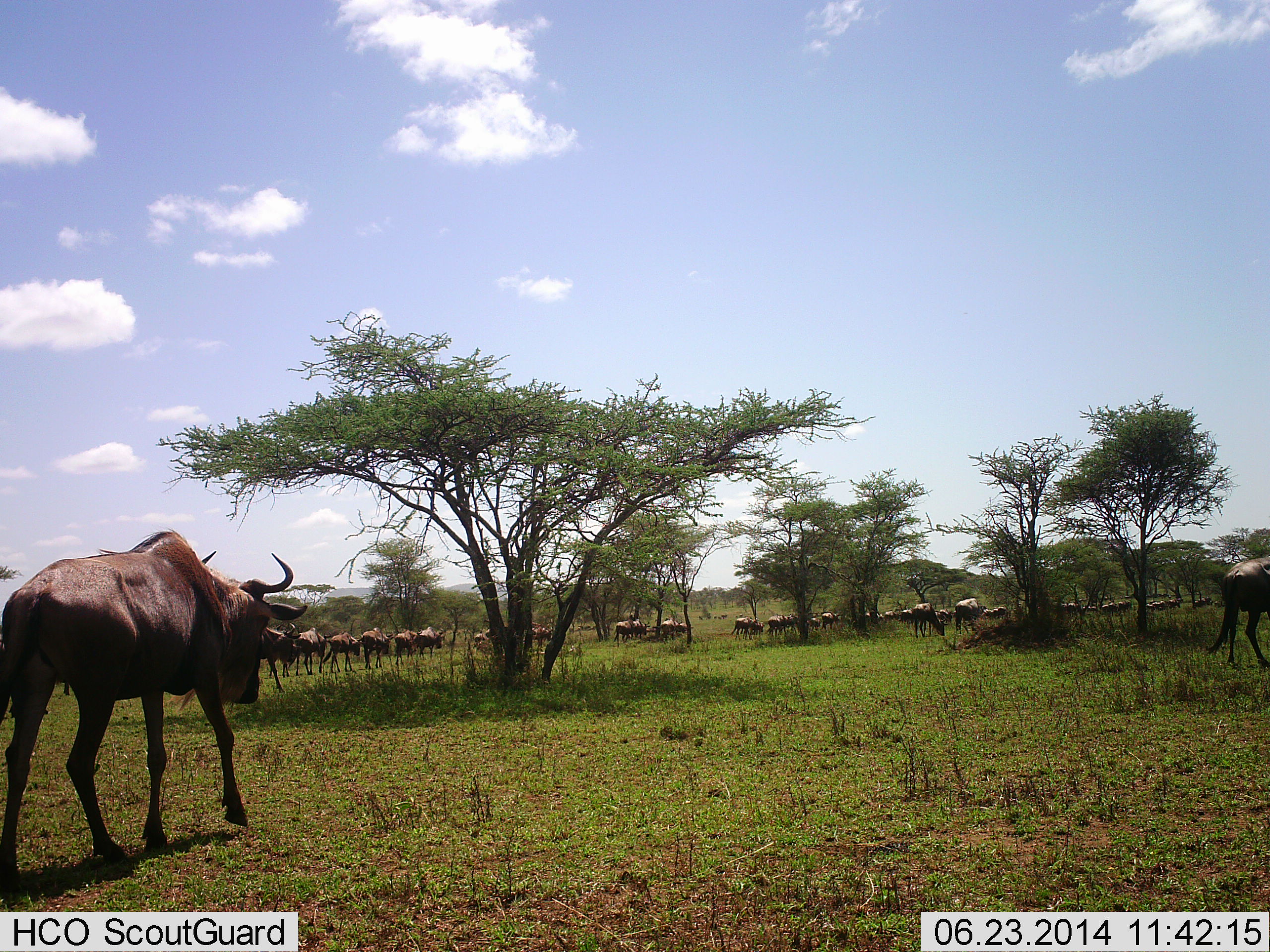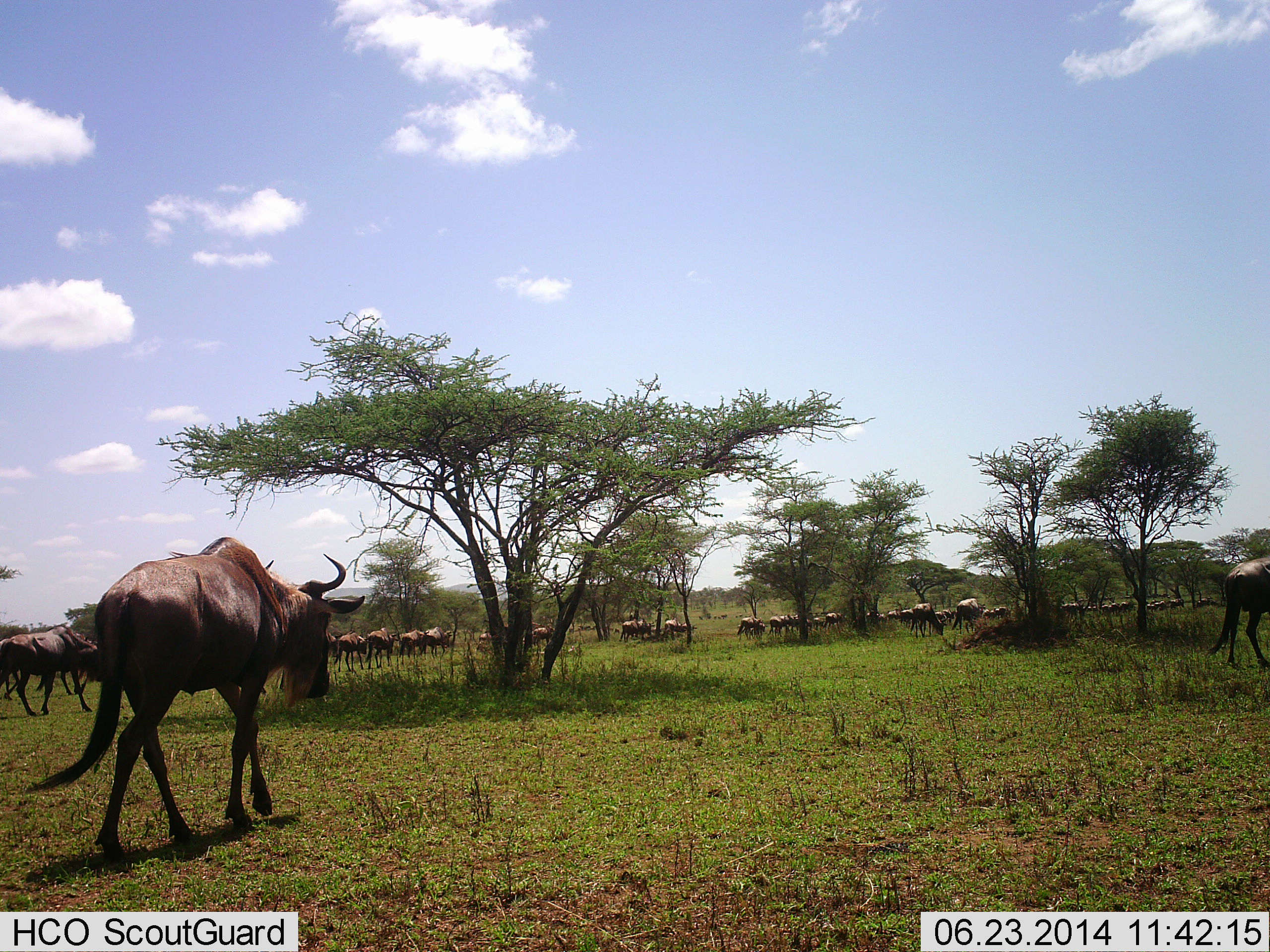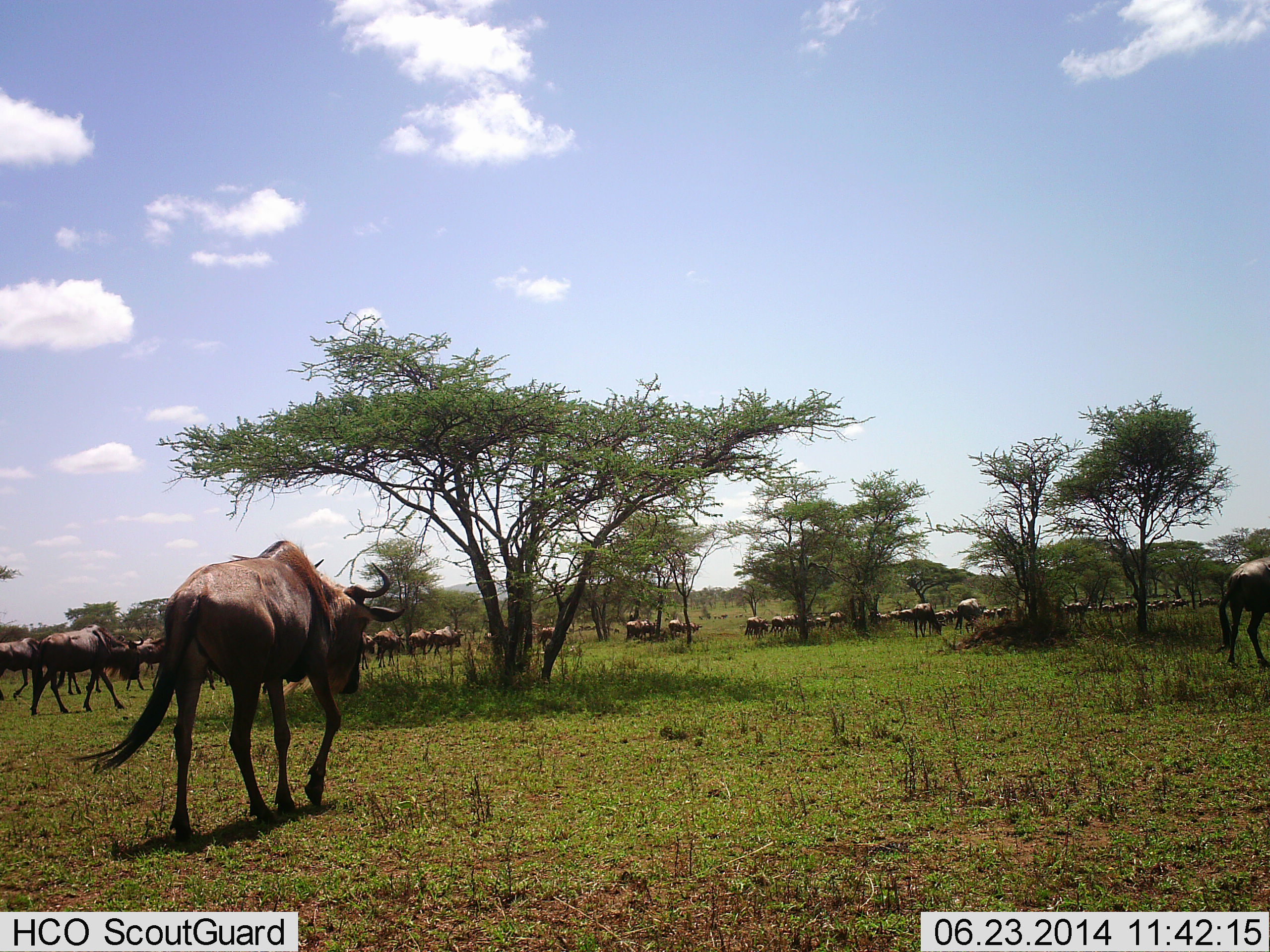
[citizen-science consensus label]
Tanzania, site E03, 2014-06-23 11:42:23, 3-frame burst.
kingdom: Animalia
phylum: Chordata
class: Mammalia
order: Artiodactyla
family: Bovidae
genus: Connochaetes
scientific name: Connochaetes taurinus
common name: blue wildebeest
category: wildebeest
Wildebeest (blue wildebeest) (Connochaetes taurinus), count 11-50. Behavior (volunteer vote fractions): standing 30%, resting 0%, moving 90%, interacting 0%. Young present (vote fraction): 0%. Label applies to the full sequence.